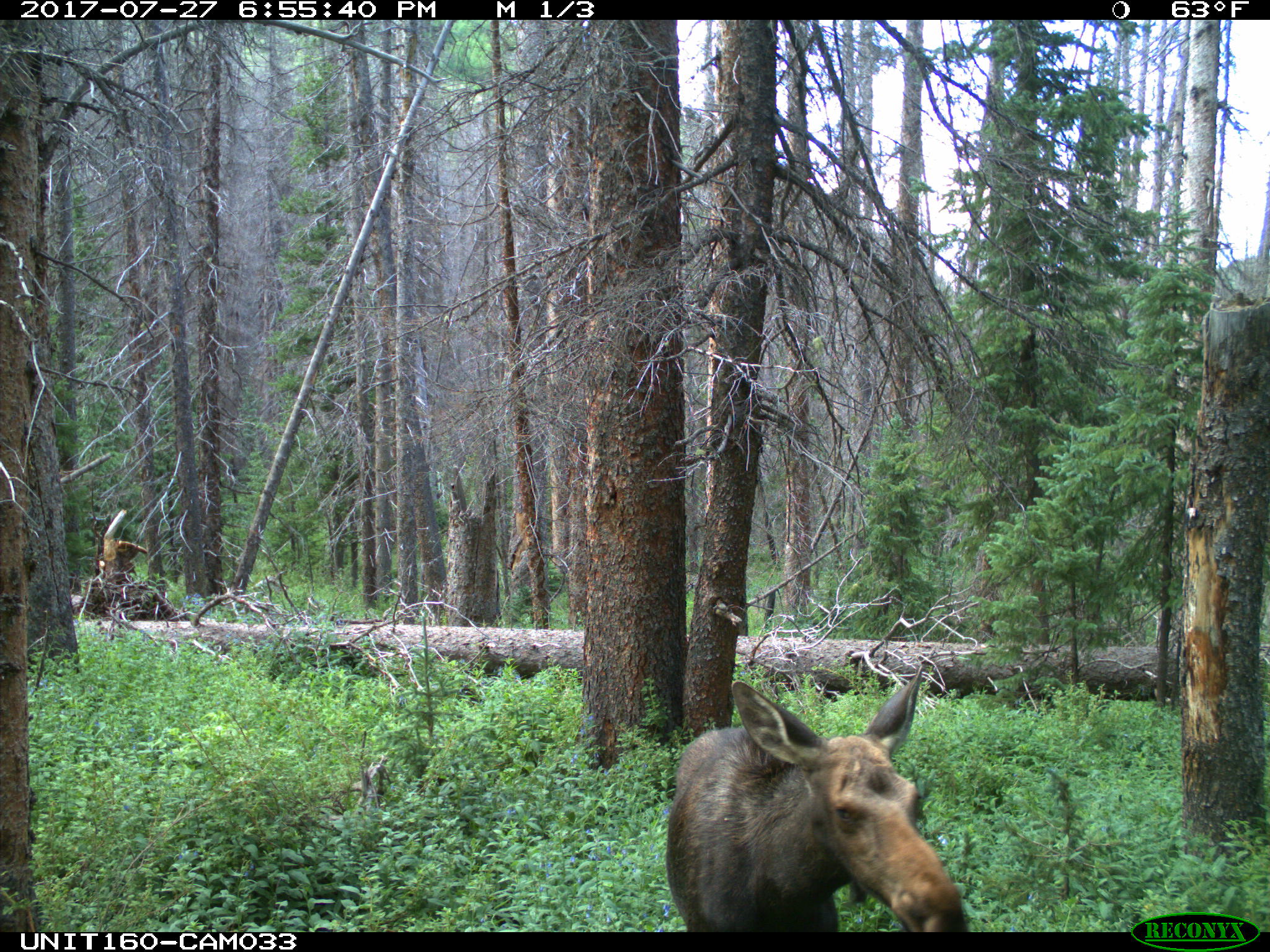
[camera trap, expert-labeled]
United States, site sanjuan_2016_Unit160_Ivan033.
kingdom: Animalia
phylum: Chordata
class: Mammalia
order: Artiodactyla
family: Cervidae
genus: Alces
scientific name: Alces alces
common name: moose